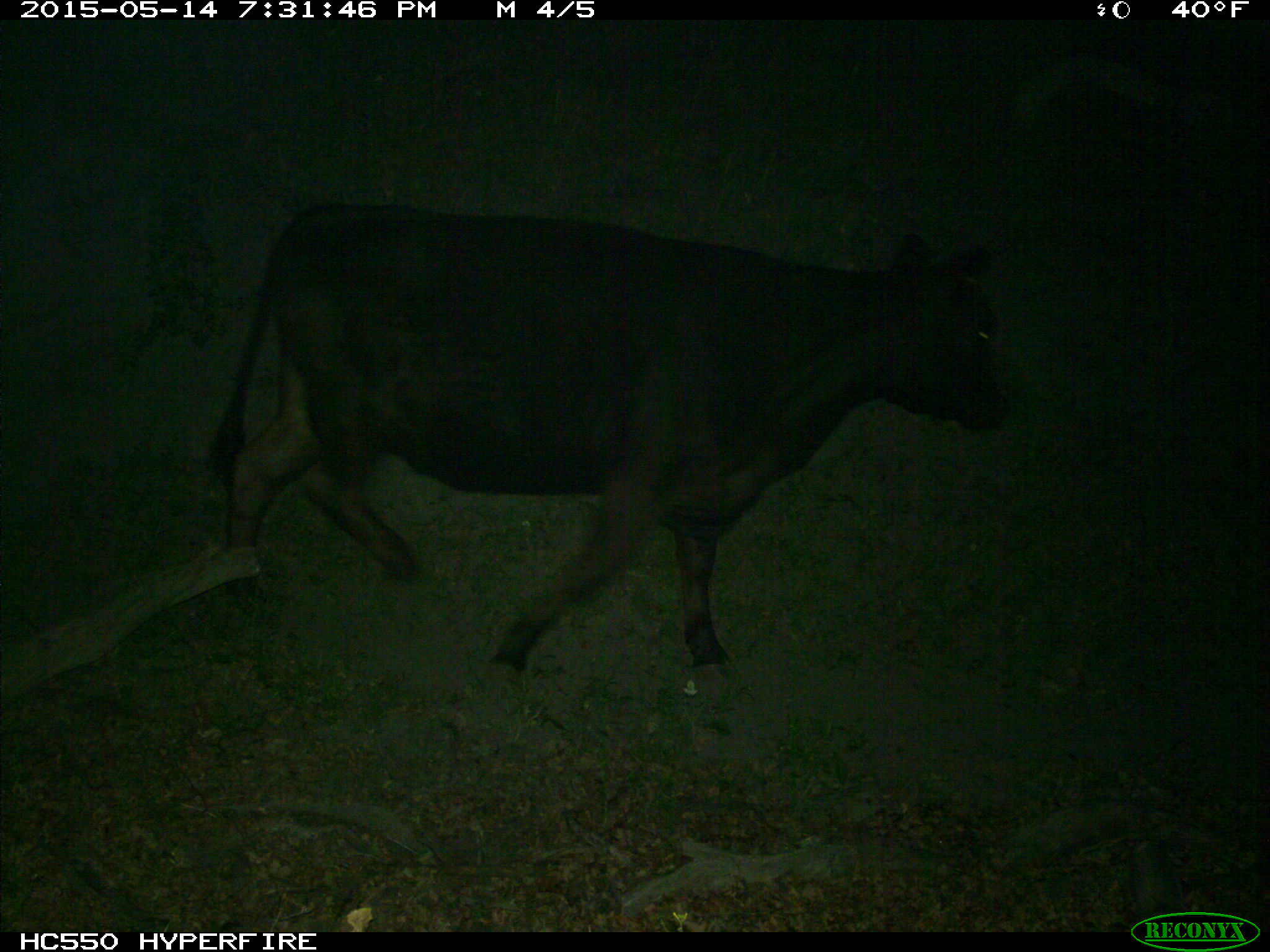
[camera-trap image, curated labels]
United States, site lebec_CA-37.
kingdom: Animalia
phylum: Chordata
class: Mammalia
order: Artiodactyla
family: Bovidae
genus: Bos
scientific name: Bos taurus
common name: domestic cow